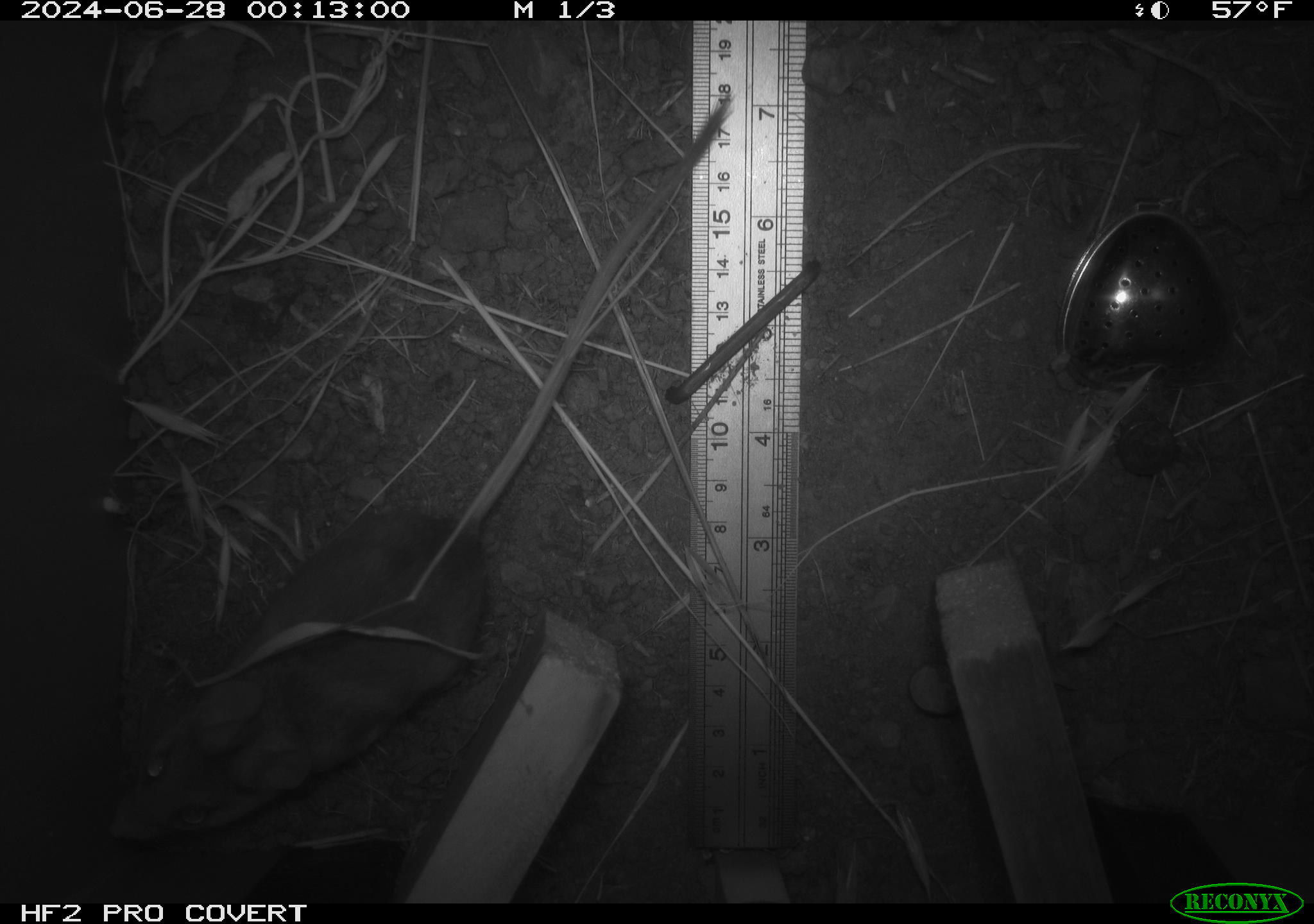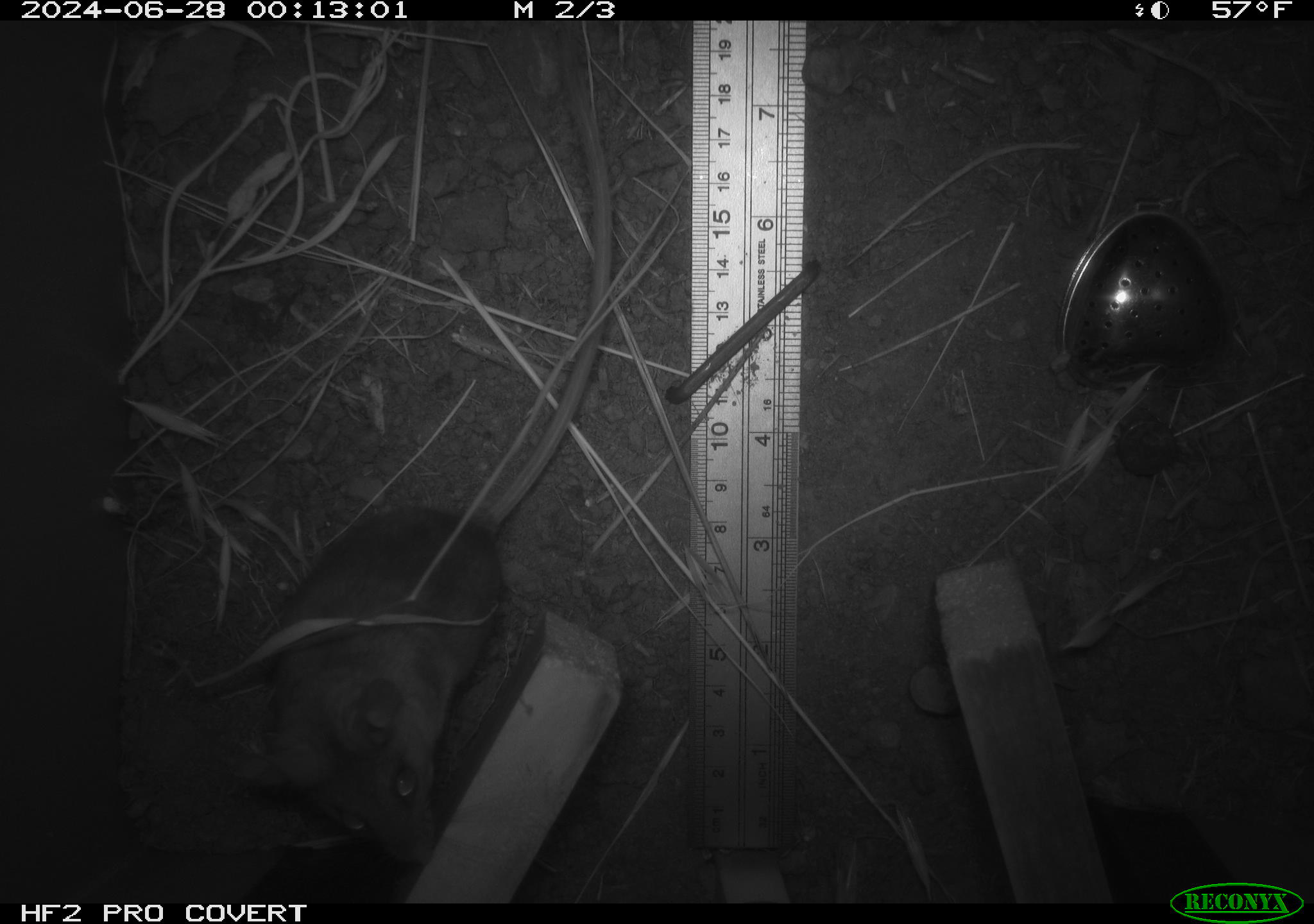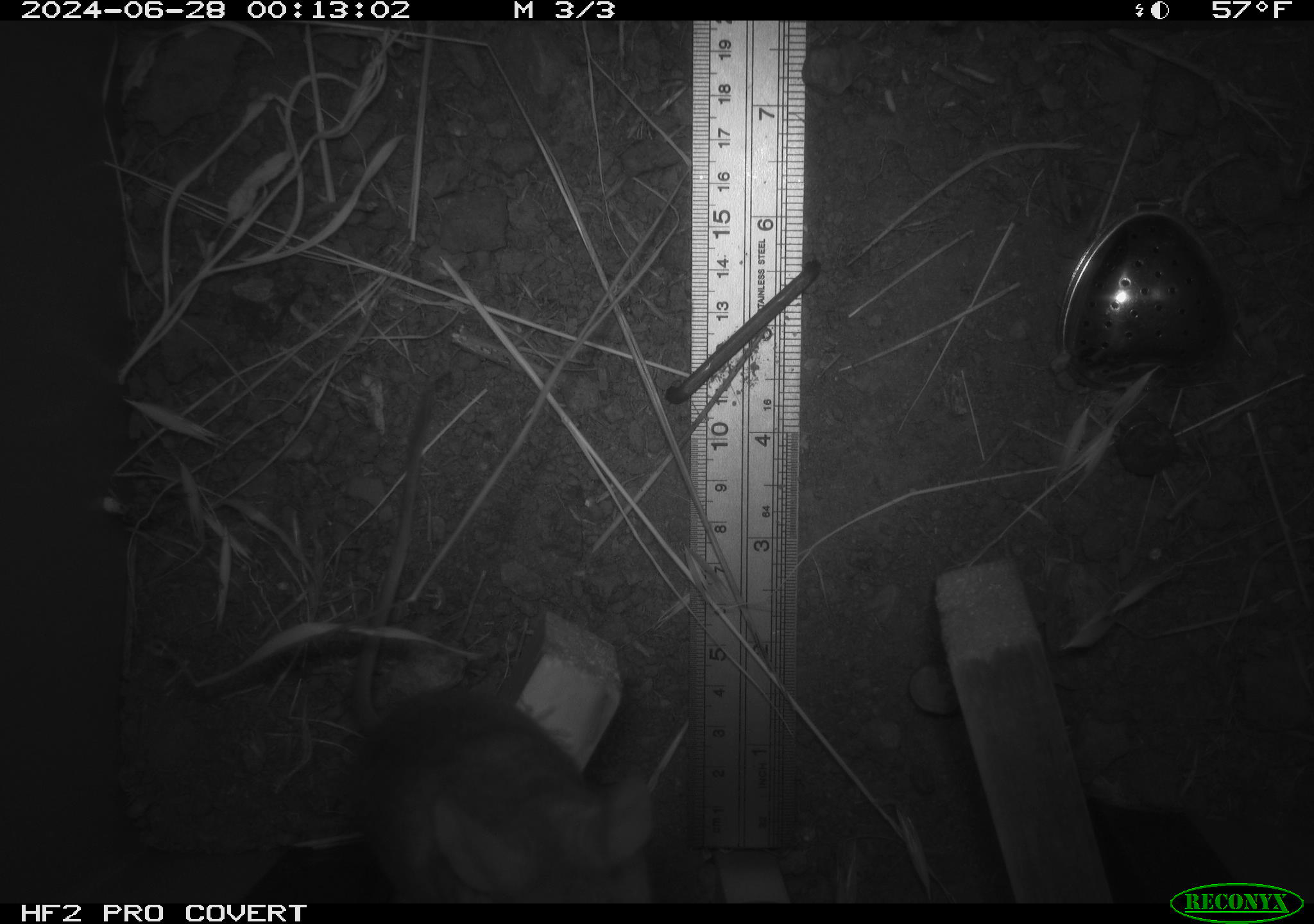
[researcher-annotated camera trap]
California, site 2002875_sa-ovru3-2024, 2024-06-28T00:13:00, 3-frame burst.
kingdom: Animalia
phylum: Chordata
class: Mammalia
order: Rodentia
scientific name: Rodentia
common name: rodent